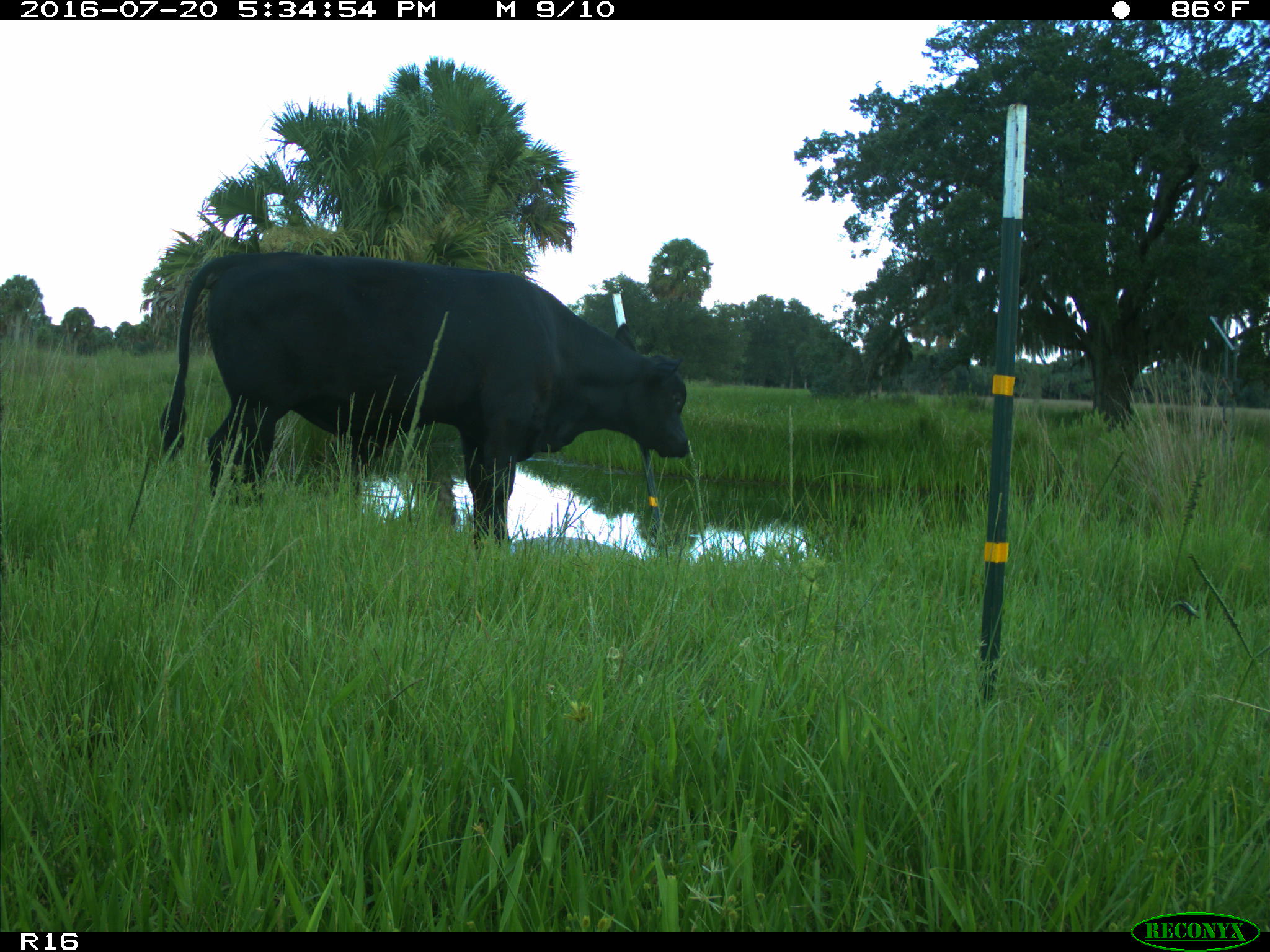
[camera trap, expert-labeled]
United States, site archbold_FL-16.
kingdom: Animalia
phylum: Chordata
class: Mammalia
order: Artiodactyla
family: Bovidae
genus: Bos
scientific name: Bos taurus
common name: domestic cow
Bos taurus (domestic cow).